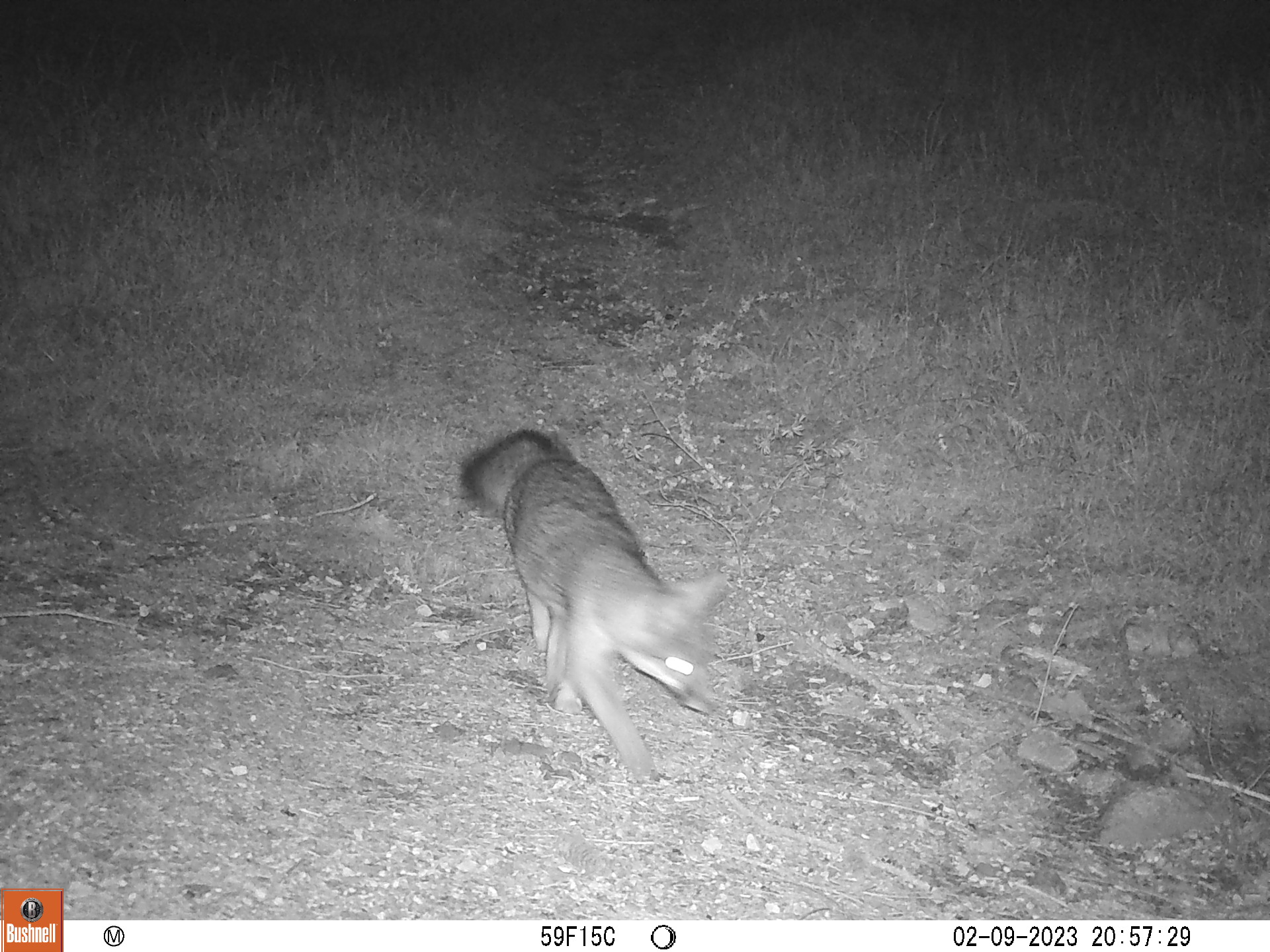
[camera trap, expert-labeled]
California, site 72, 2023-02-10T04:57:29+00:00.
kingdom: Animalia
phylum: Chordata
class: Mammalia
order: Carnivora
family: Canidae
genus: Urocyon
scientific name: Urocyon cinereoargenteus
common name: gray fox